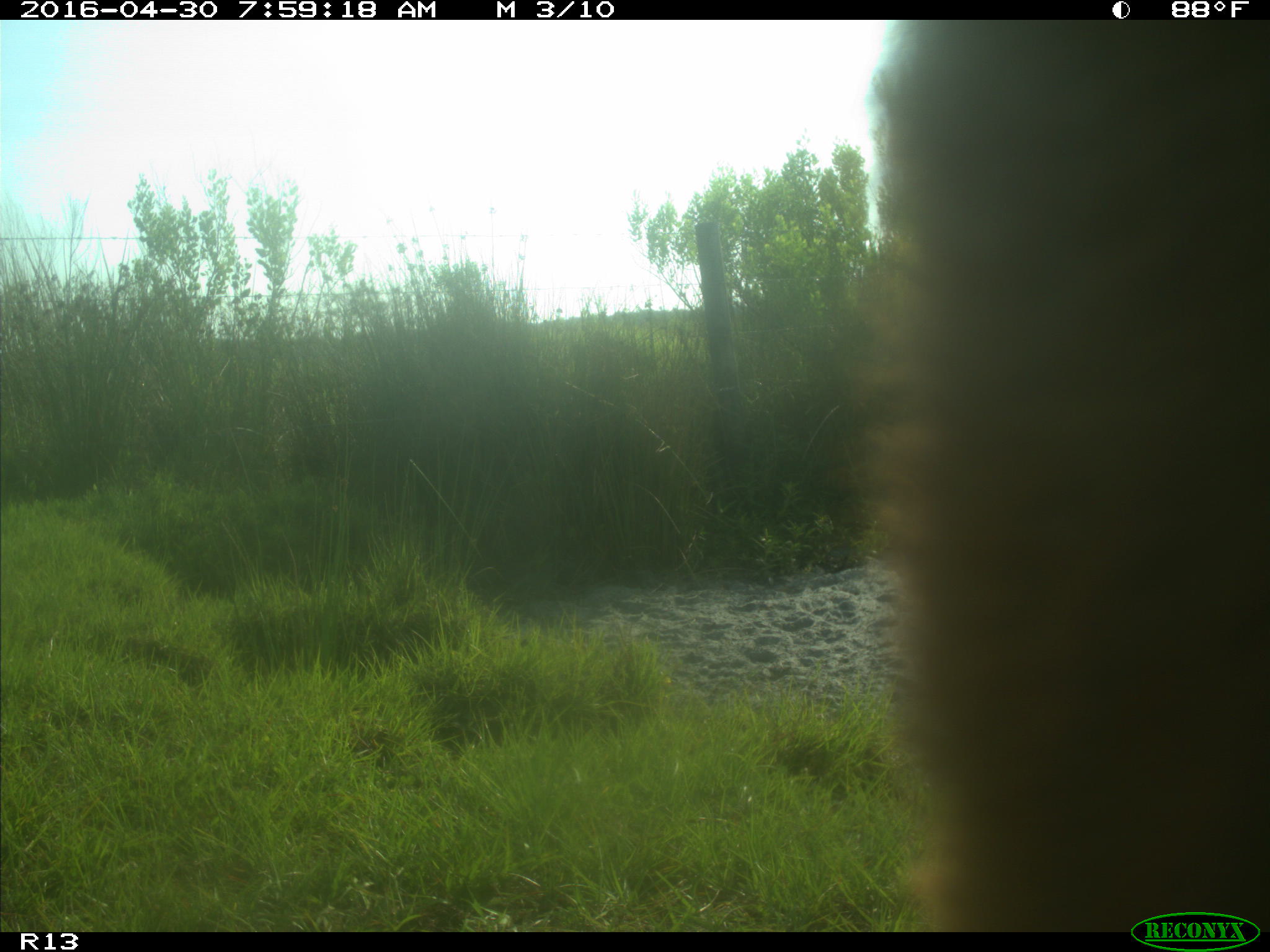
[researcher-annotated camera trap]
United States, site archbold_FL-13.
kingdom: Animalia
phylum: Chordata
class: Mammalia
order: Artiodactyla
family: Bovidae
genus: Bos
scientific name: Bos taurus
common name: domestic cow